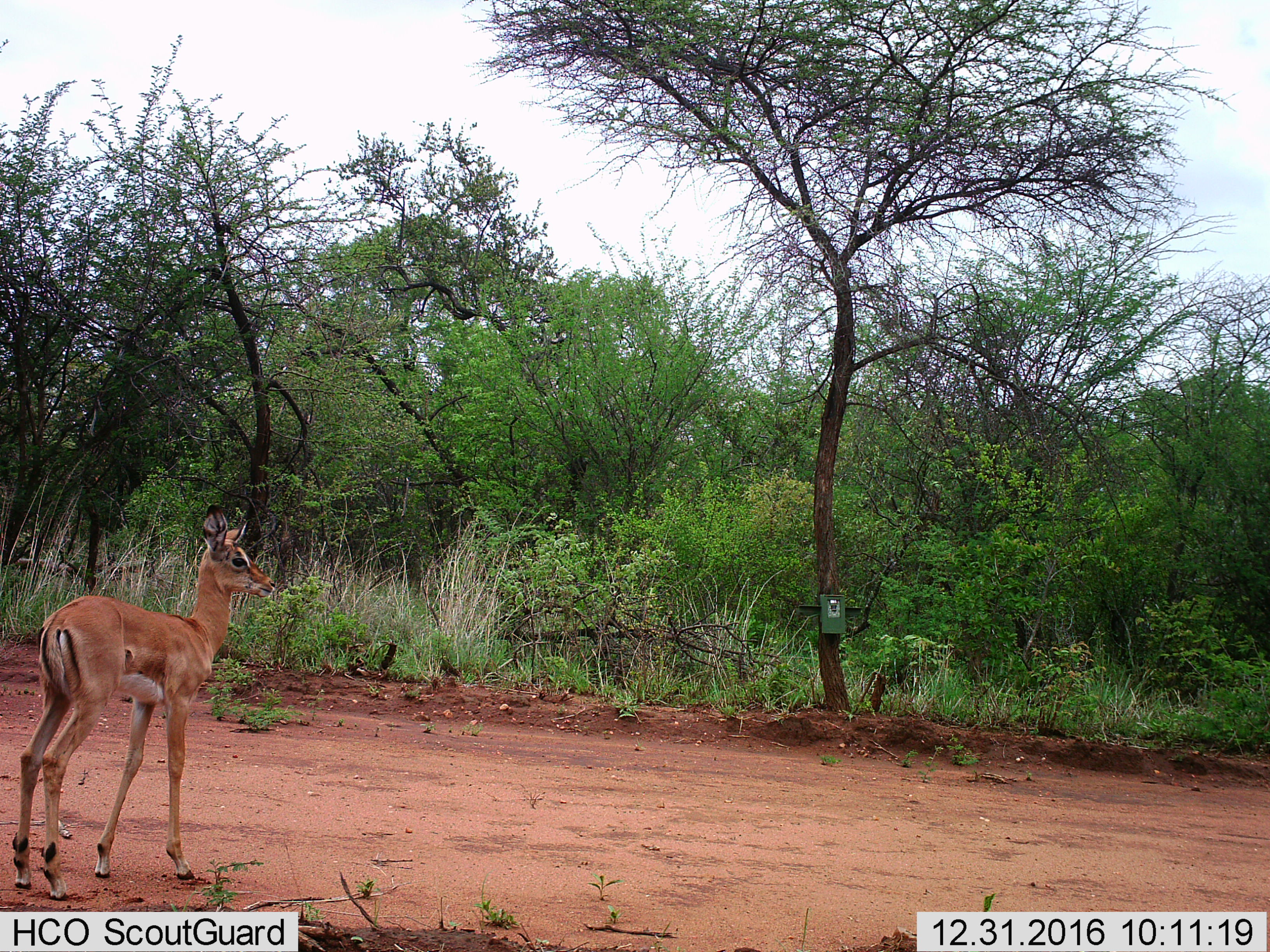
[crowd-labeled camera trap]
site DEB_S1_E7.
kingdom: Animalia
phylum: Chordata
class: Mammalia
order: Artiodactyla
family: Bovidae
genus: Aepyceros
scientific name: Aepyceros melampus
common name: impala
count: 1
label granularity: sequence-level